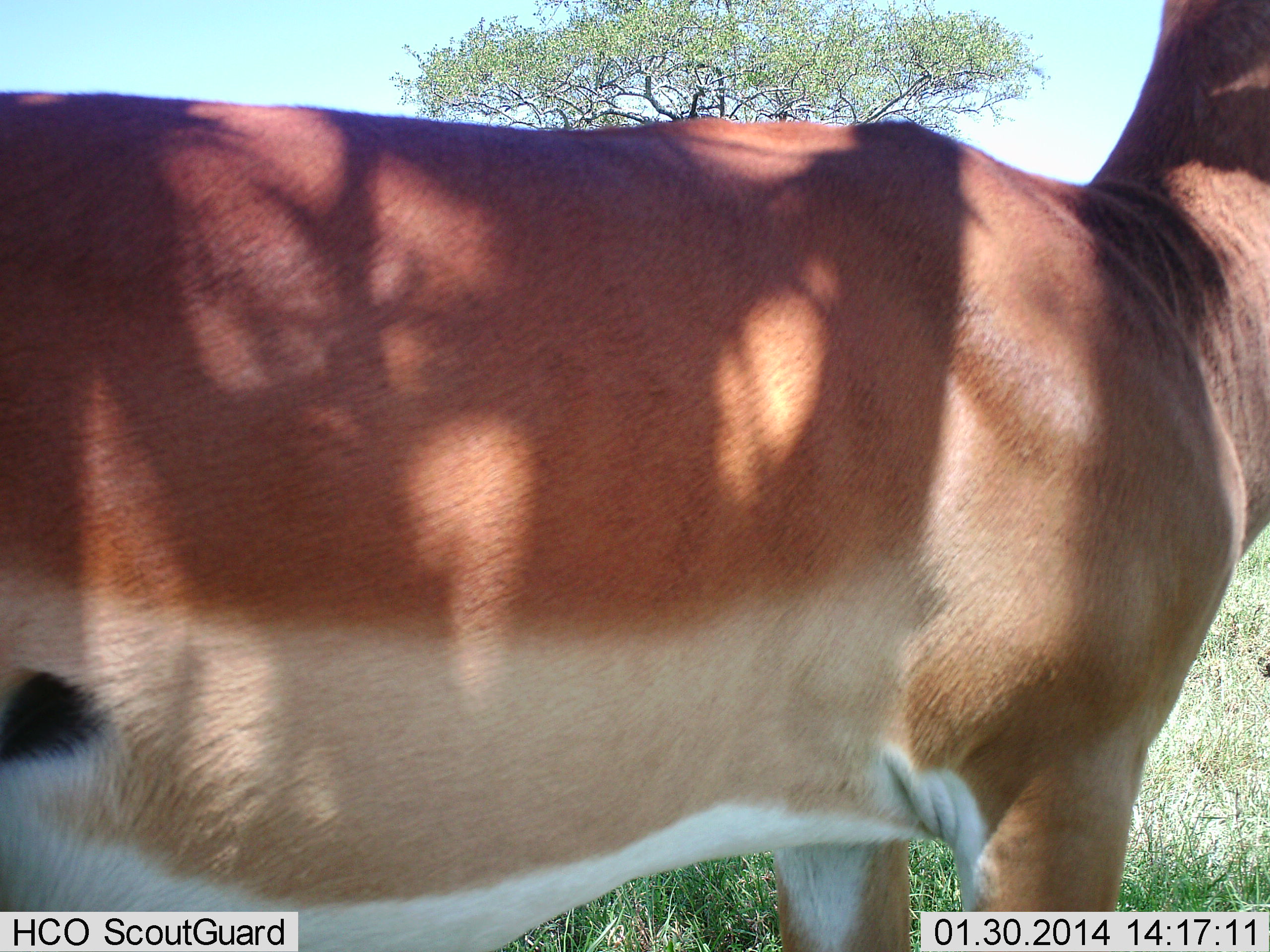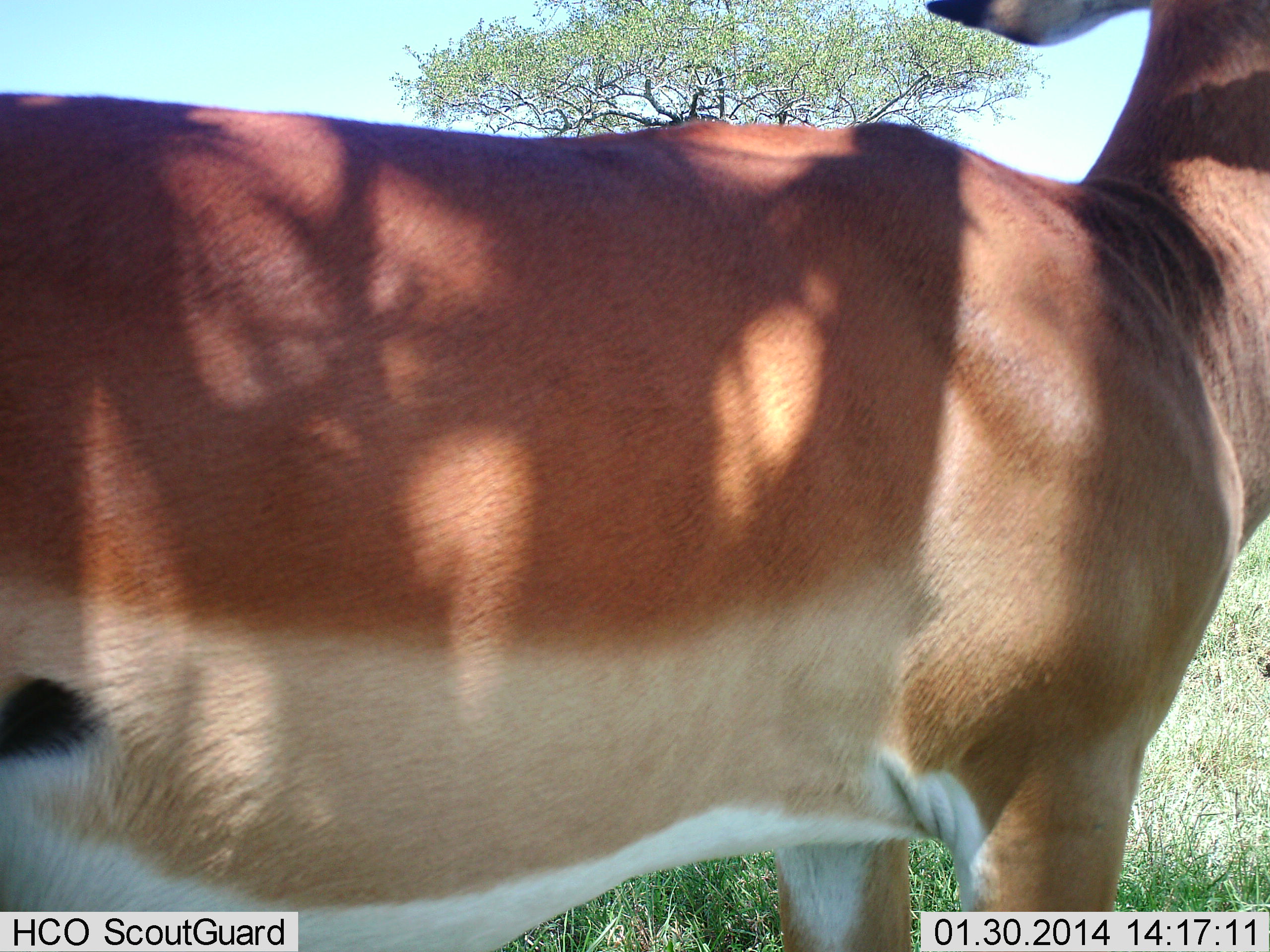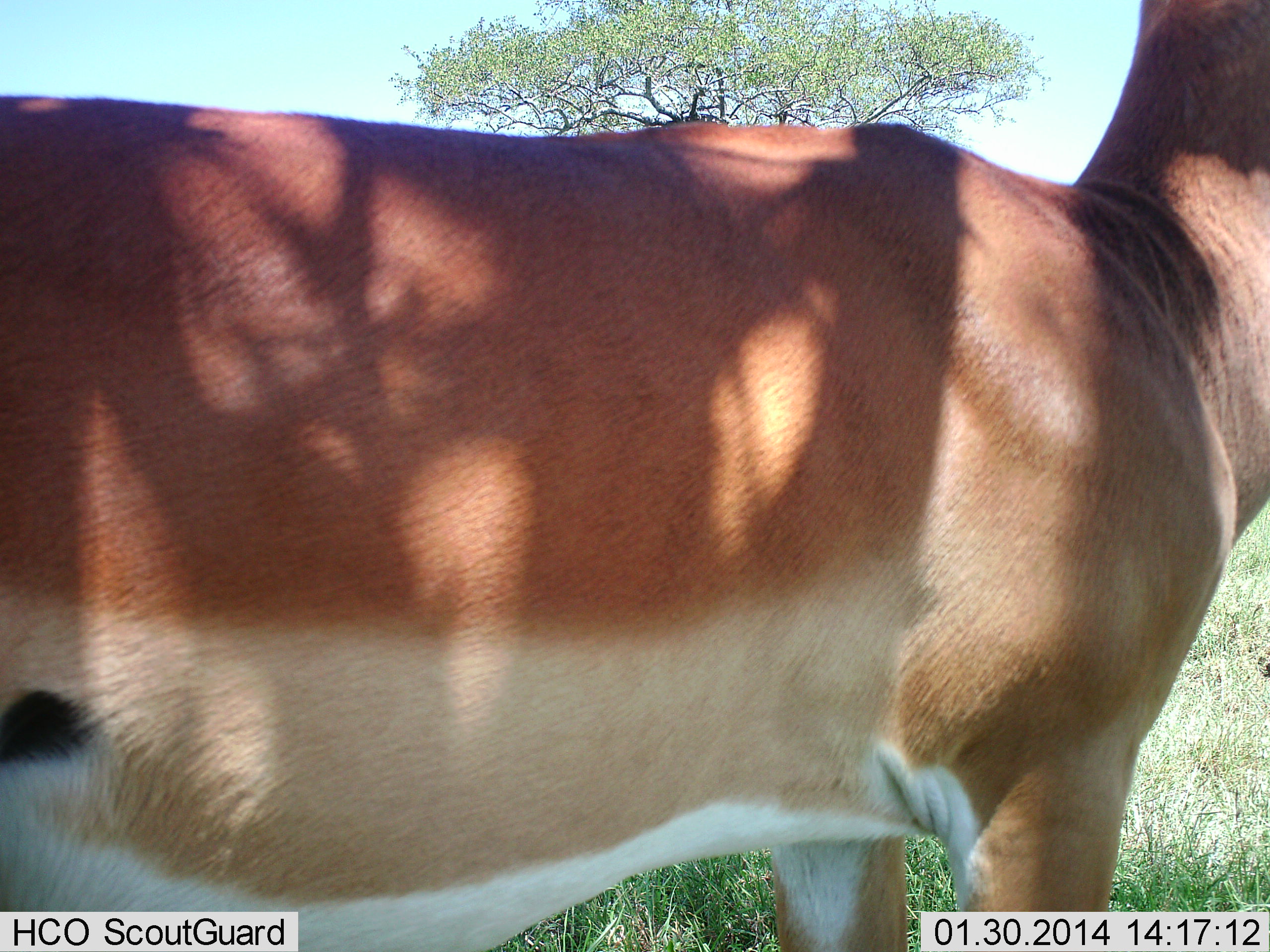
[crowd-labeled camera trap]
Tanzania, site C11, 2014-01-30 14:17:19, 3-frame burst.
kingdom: Animalia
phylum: Chordata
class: Mammalia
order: Artiodactyla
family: Bovidae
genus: Aepyceros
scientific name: Aepyceros melampus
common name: impala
Impala (Aepyceros melampus), count 1. Behavior (volunteer vote fractions): standing 100%, resting 0%, moving 0%, interacting 0%. Young present (vote fraction): 0%. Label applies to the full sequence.